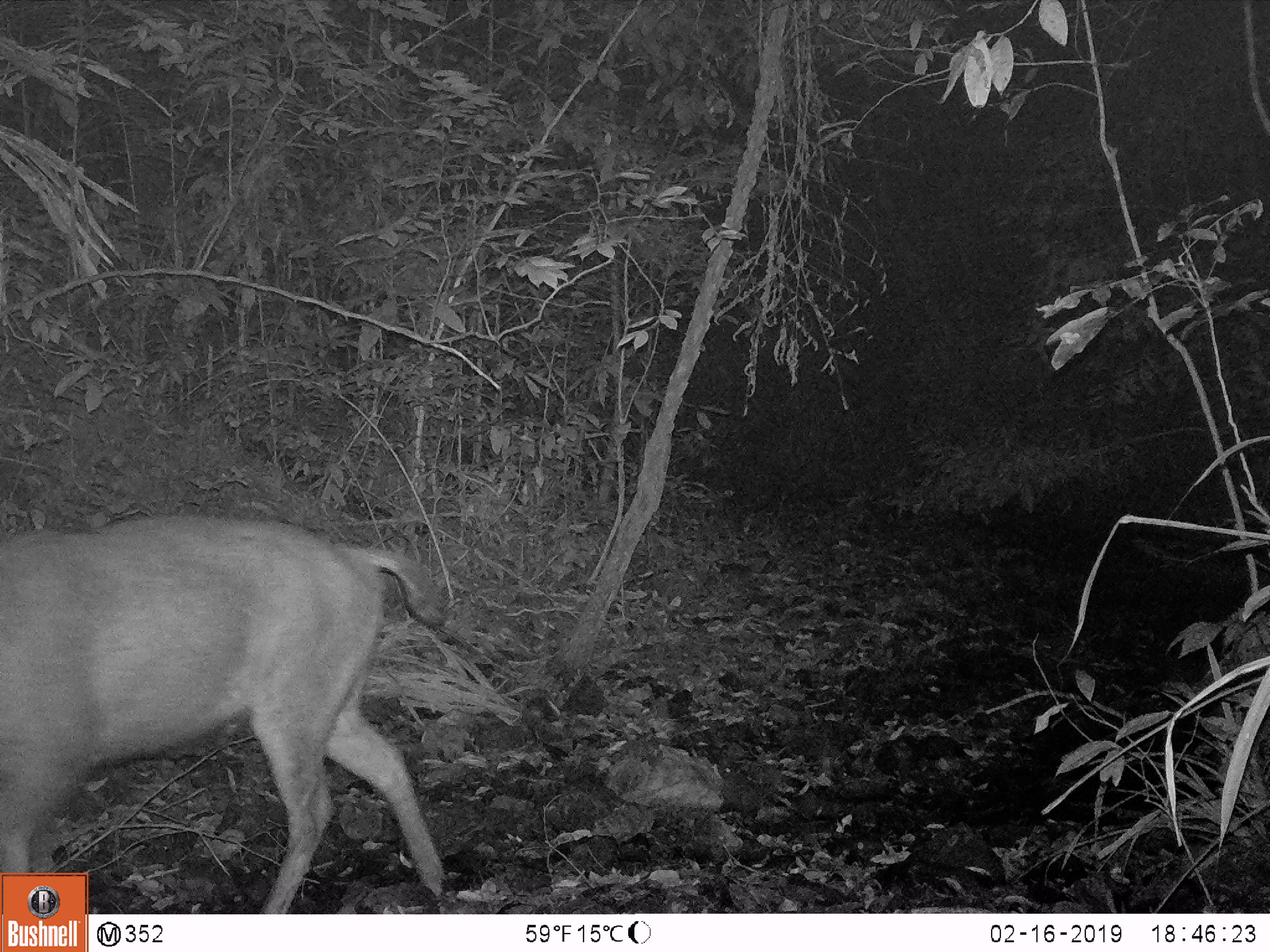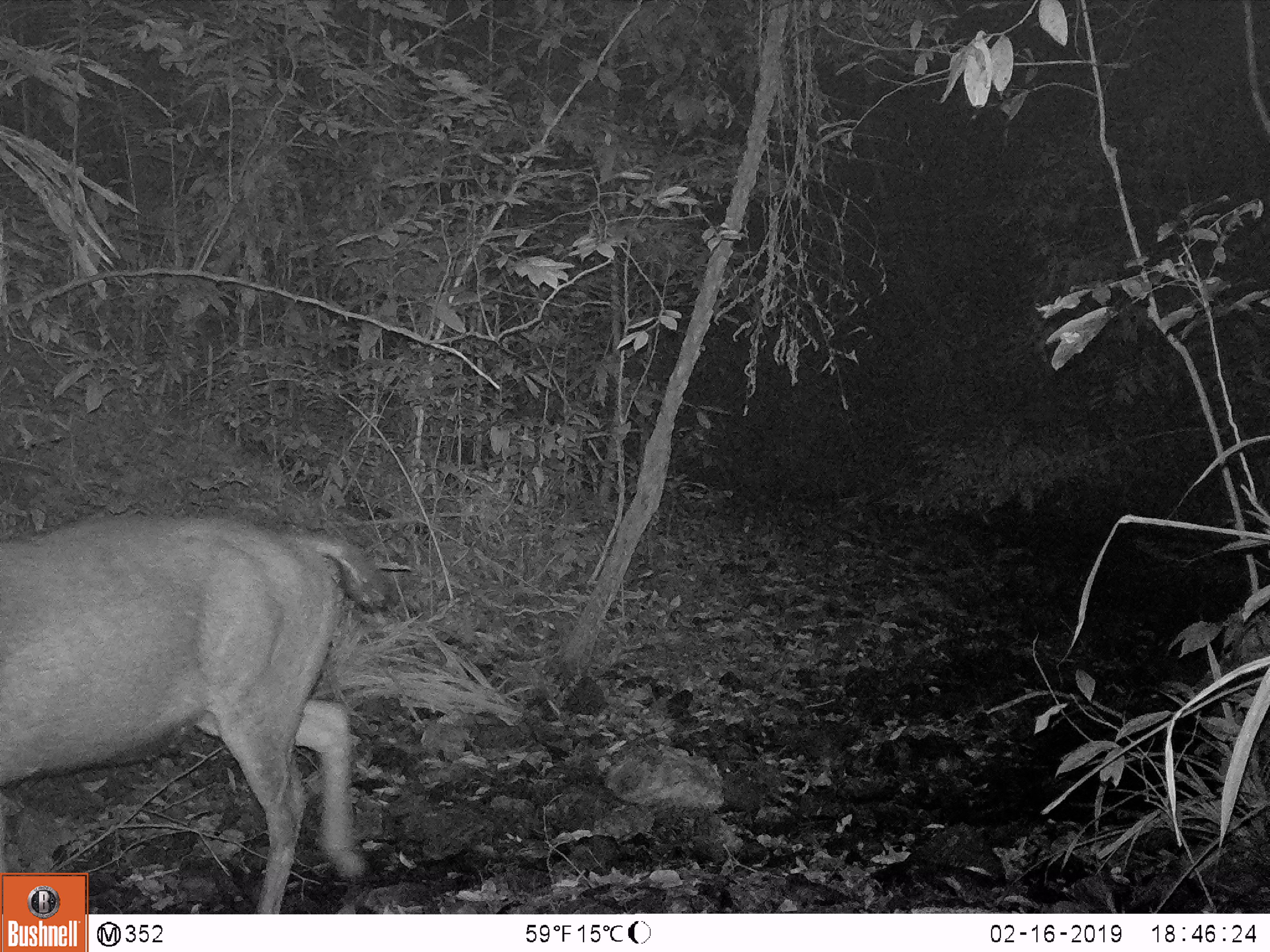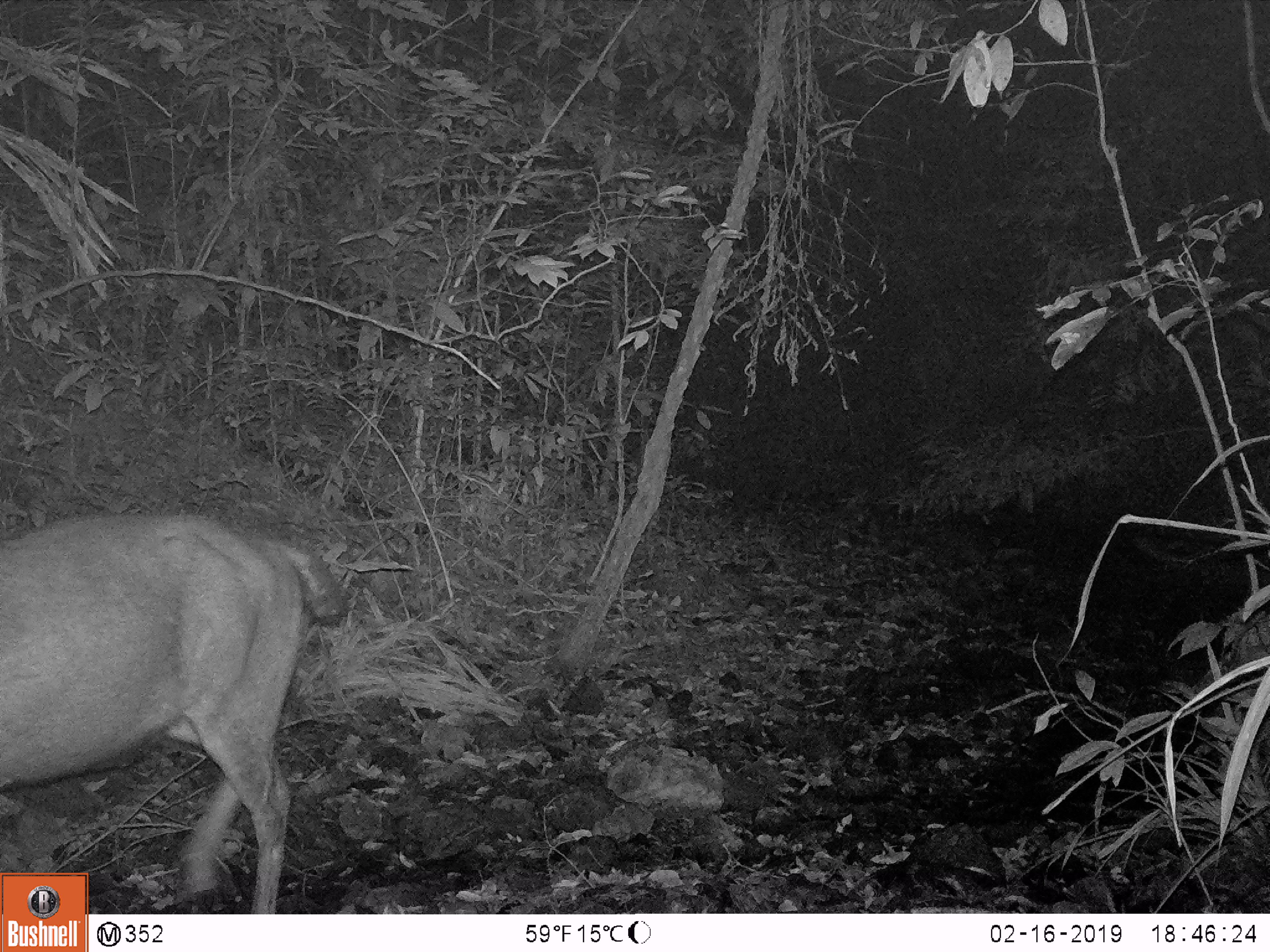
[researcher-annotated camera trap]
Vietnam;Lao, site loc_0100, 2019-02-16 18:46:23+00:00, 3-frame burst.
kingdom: Animalia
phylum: Chordata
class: Mammalia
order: Artiodactyla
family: Cervidae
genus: Rusa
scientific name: Rusa unicolor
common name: sambar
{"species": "sambar (Rusa unicolor)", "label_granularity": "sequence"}